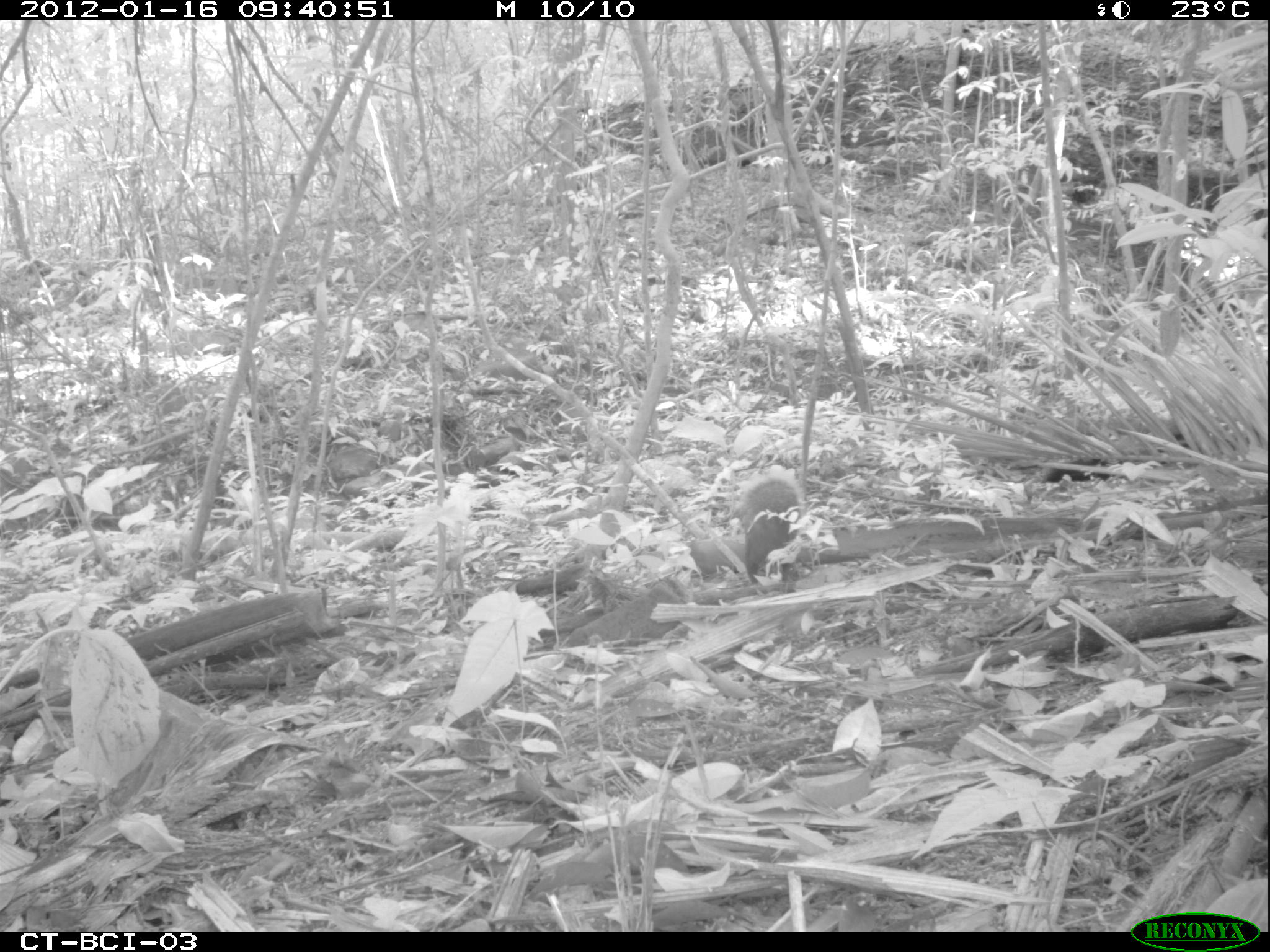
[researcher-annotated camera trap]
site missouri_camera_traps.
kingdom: Animalia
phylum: Chordata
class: Mammalia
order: Rodentia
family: Sciuridae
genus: Tamiasciurus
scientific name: Tamiasciurus hudsonicus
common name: red squirrel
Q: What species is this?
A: Red squirrel (Tamiasciurus hudsonicus).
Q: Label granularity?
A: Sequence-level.